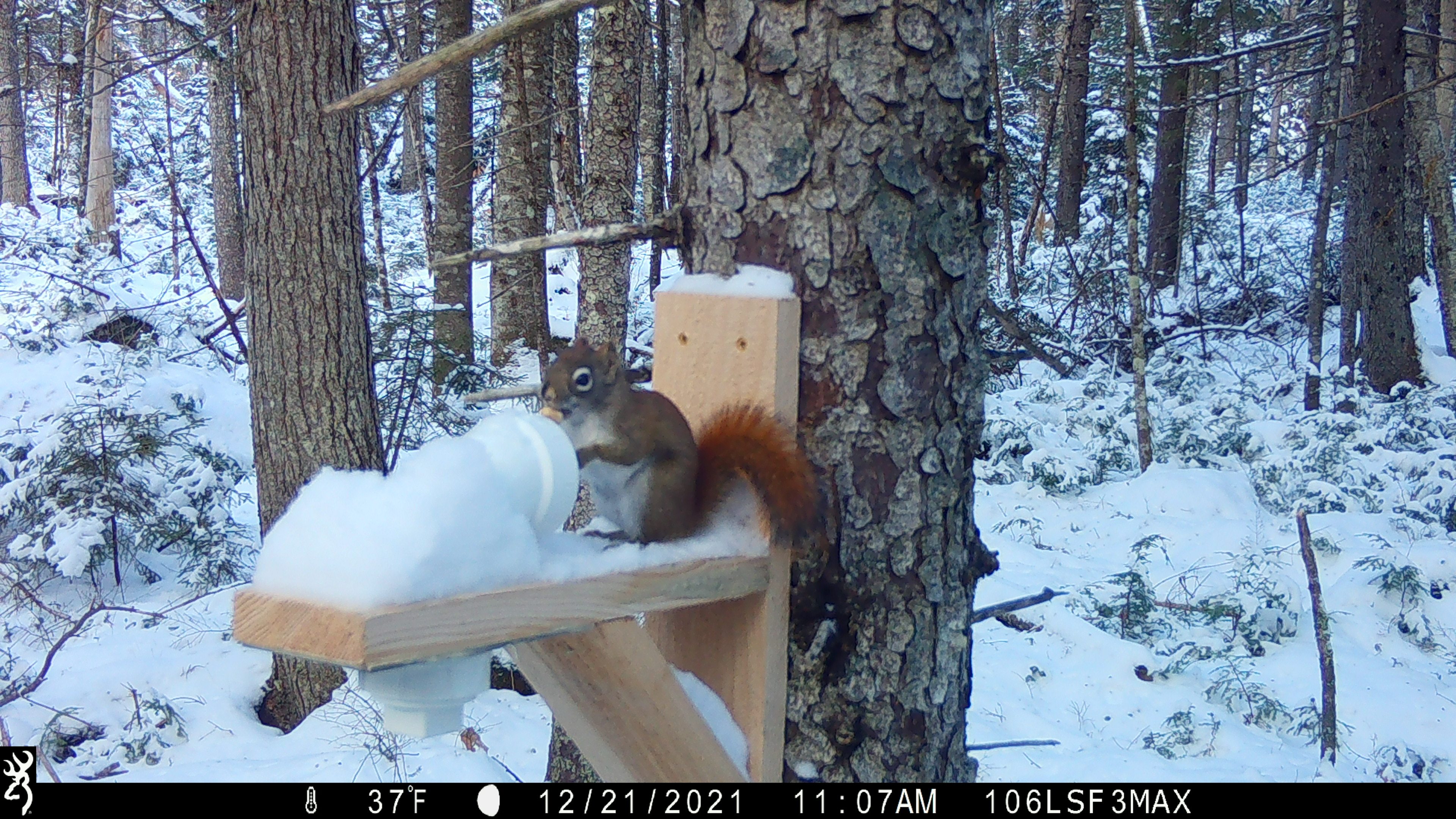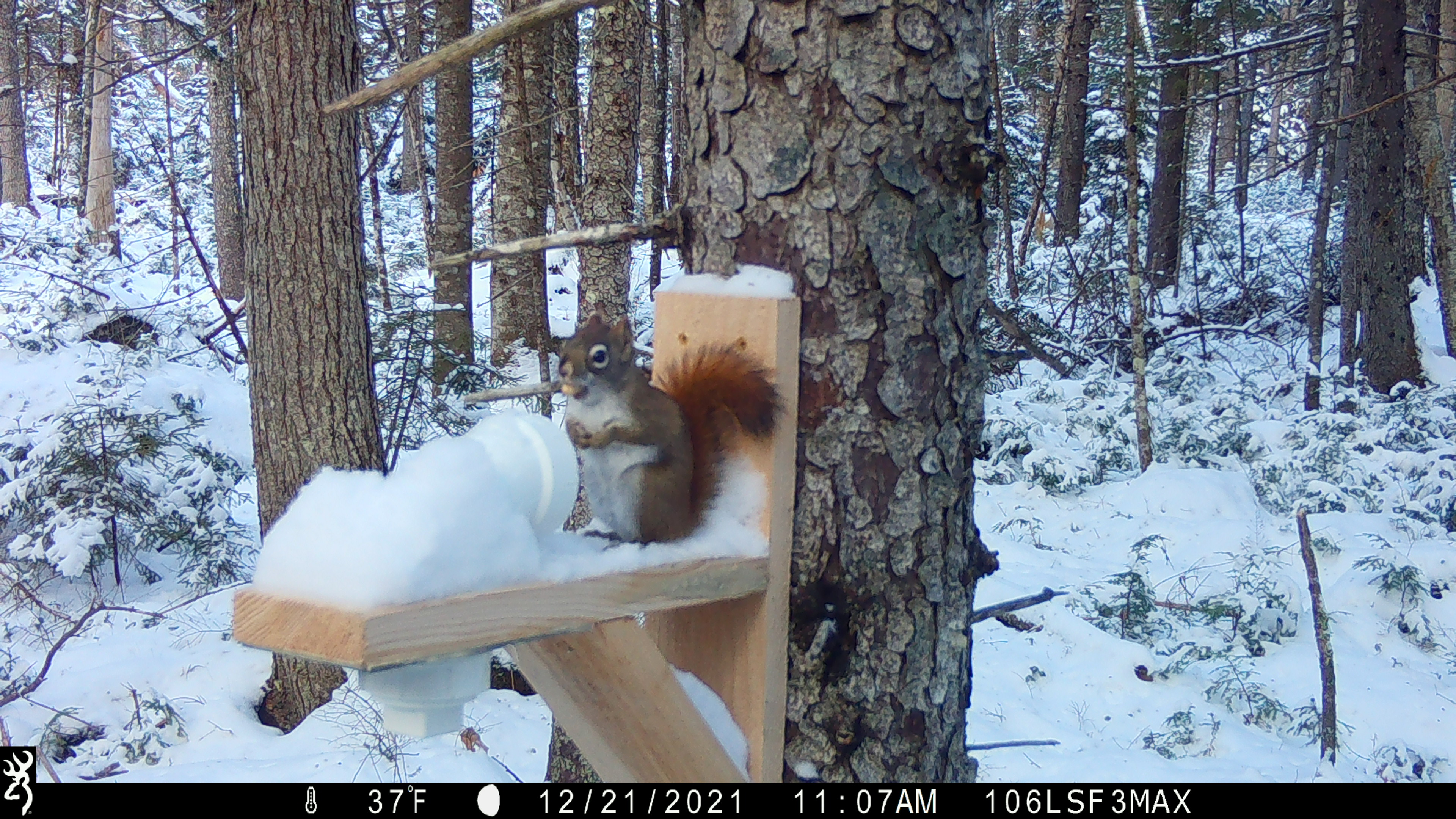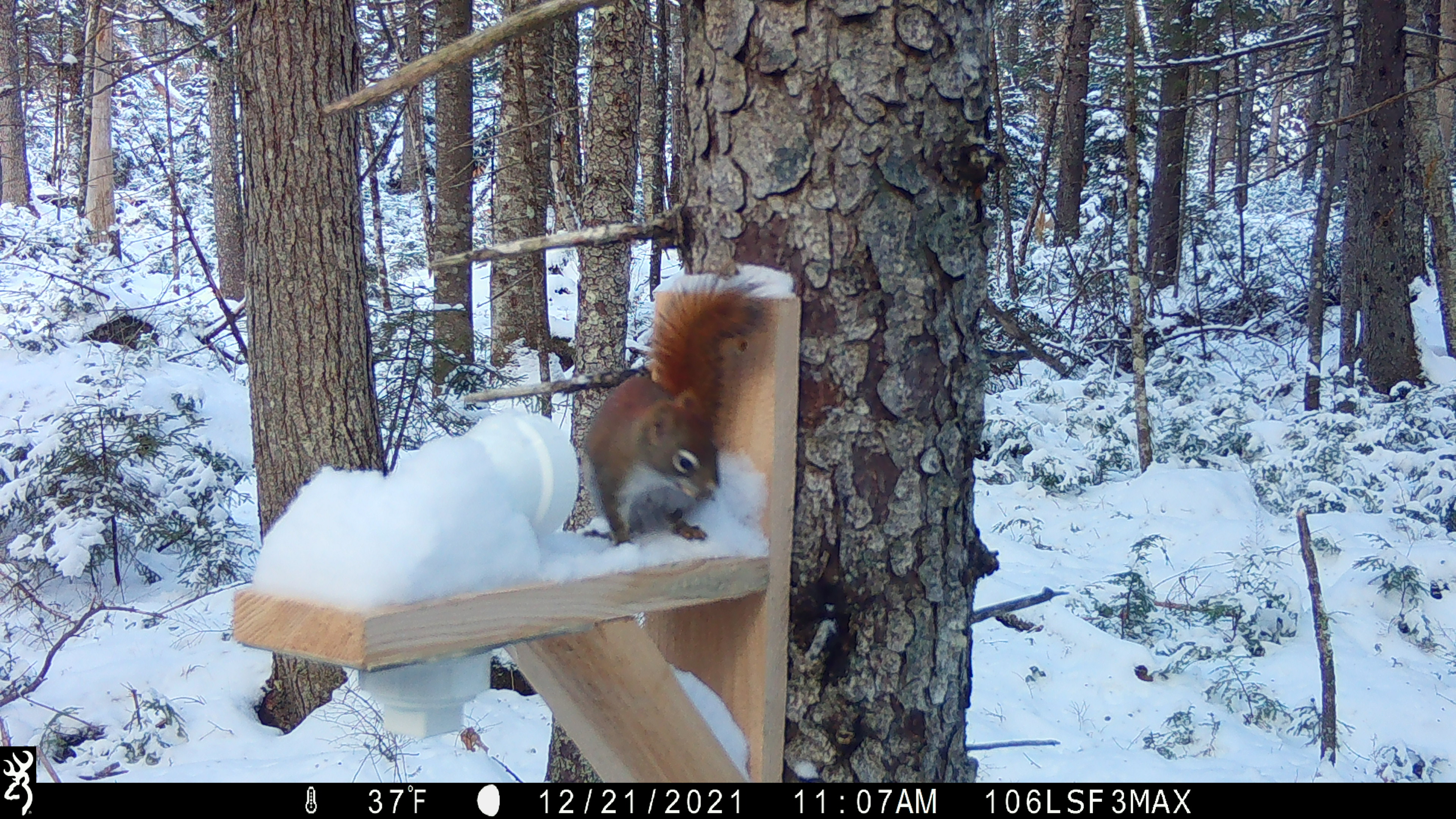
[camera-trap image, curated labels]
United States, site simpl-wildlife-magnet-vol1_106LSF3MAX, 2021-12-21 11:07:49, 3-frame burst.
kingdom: Animalia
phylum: Chordata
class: Mammalia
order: Rodentia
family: Sciuridae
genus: Tamiasciurus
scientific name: Tamiasciurus hudsonicus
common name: red squirrel